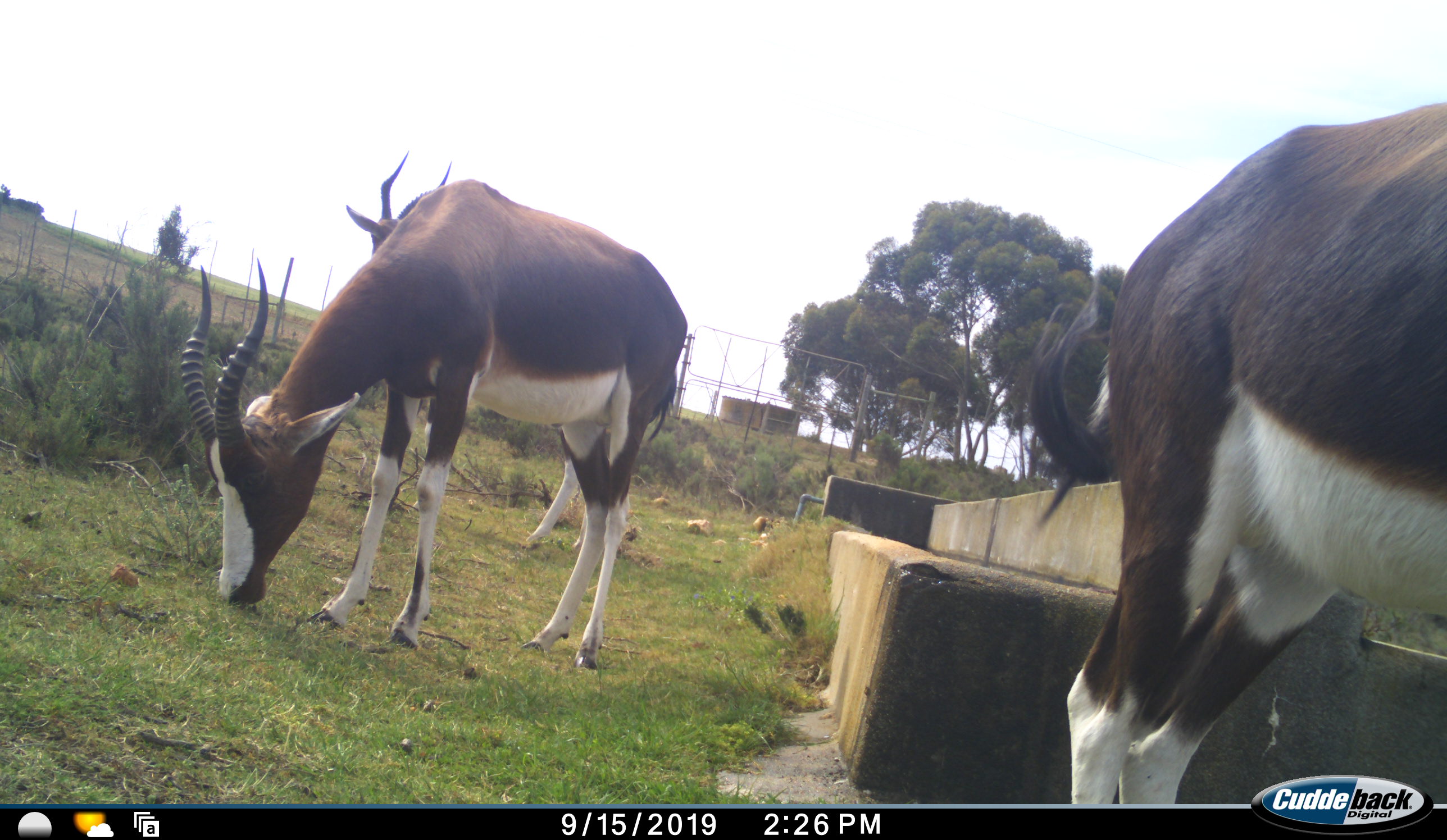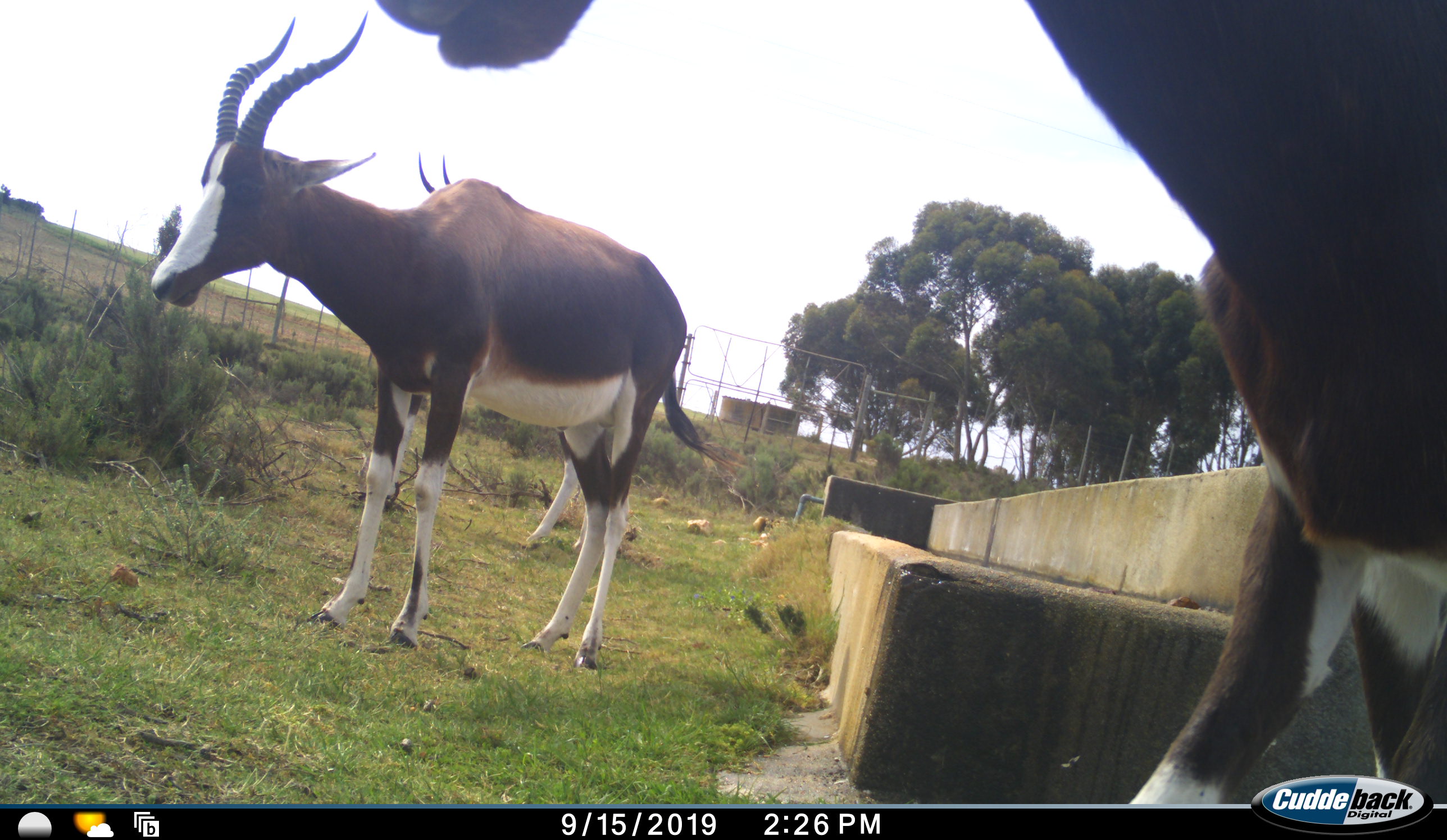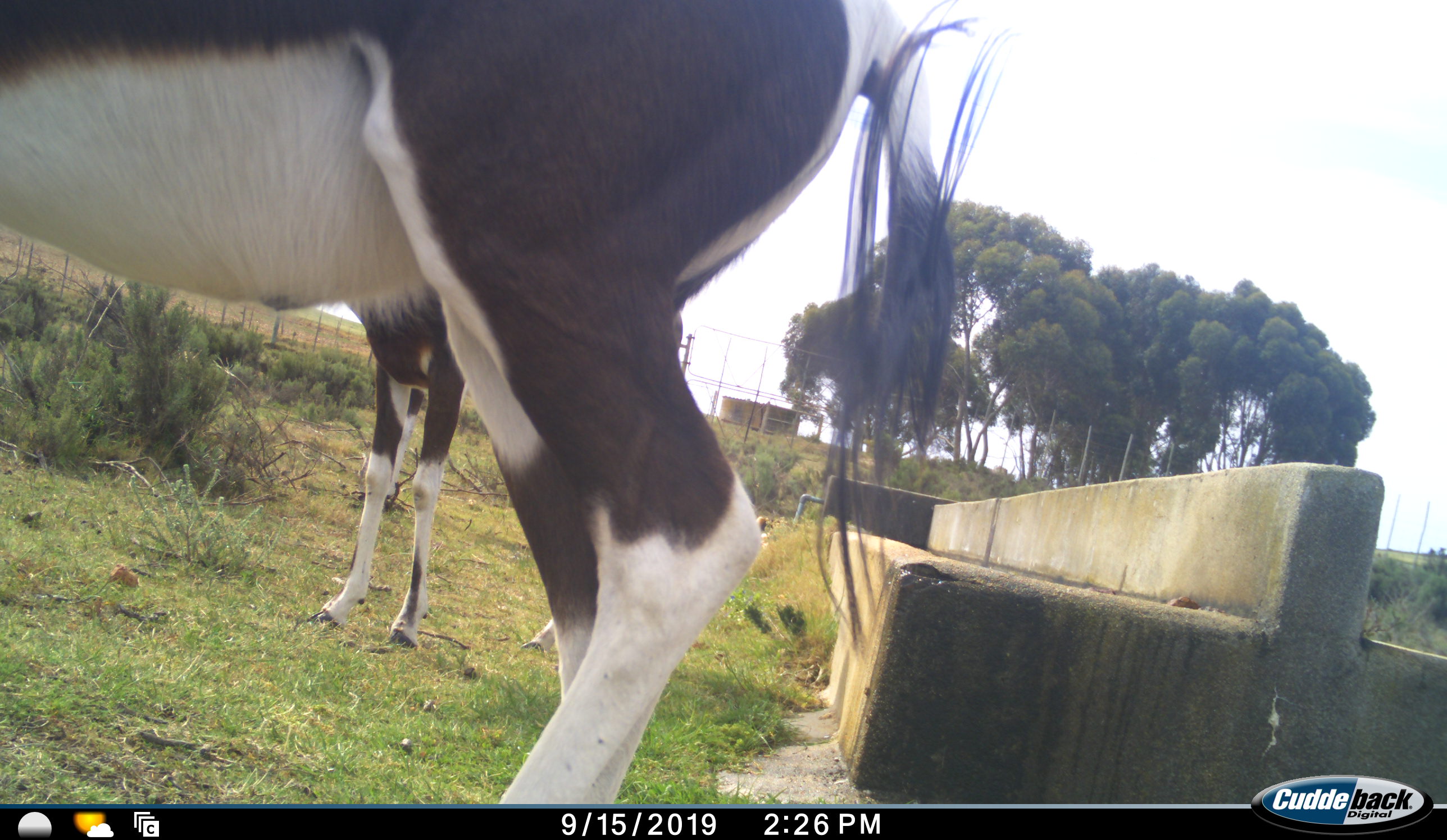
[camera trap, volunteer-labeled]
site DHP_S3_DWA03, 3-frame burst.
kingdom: Animalia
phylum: Chordata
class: Mammalia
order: Artiodactyla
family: Bovidae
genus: Damaliscus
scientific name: Damaliscus pygargus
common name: bontebok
Bontebok (Damaliscus pygargus), count 3. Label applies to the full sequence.